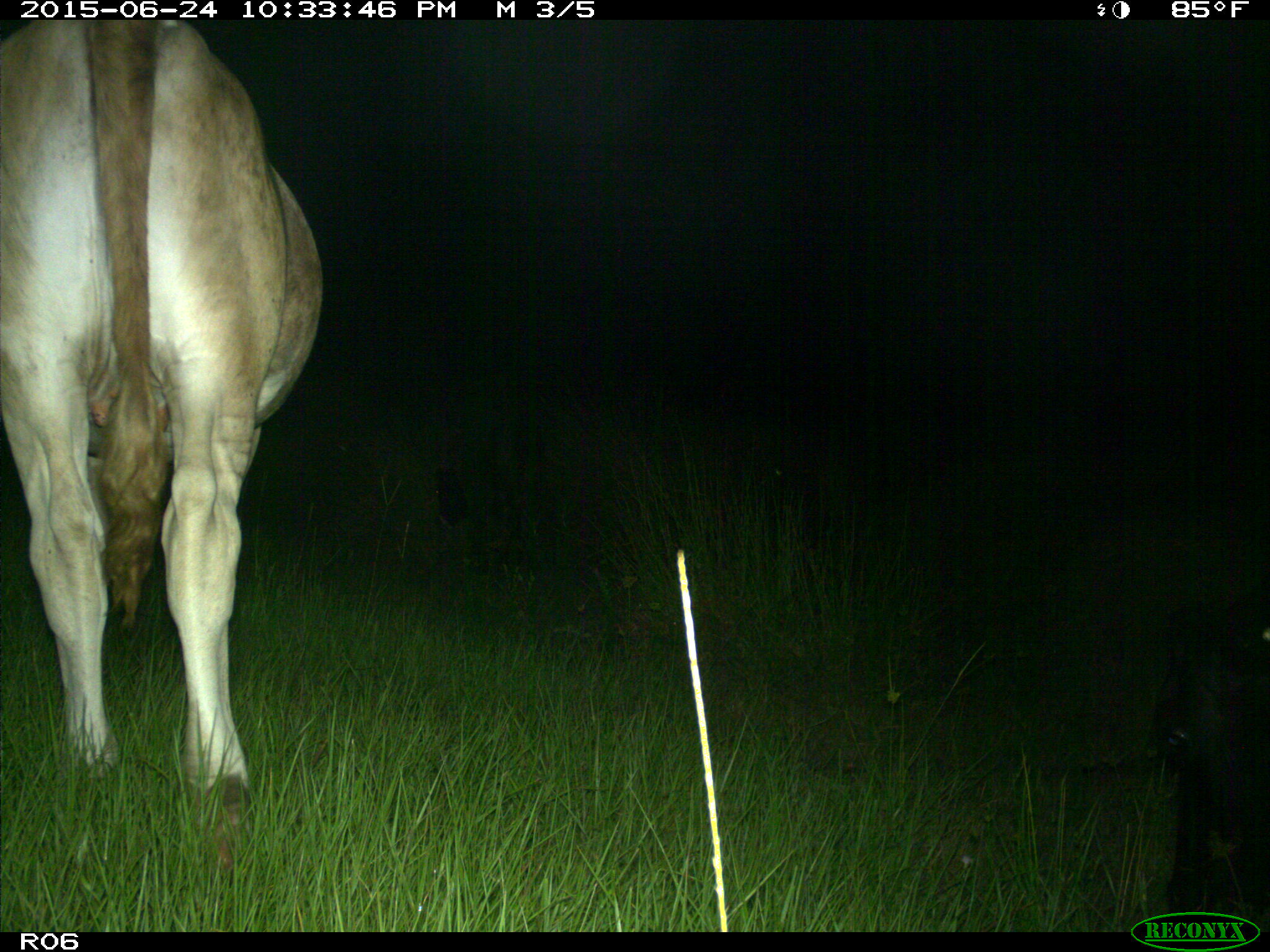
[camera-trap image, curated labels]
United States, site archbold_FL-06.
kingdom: Animalia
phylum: Chordata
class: Mammalia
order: Artiodactyla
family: Bovidae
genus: Bos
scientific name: Bos taurus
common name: domestic cow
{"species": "Bos taurus (domestic cow)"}